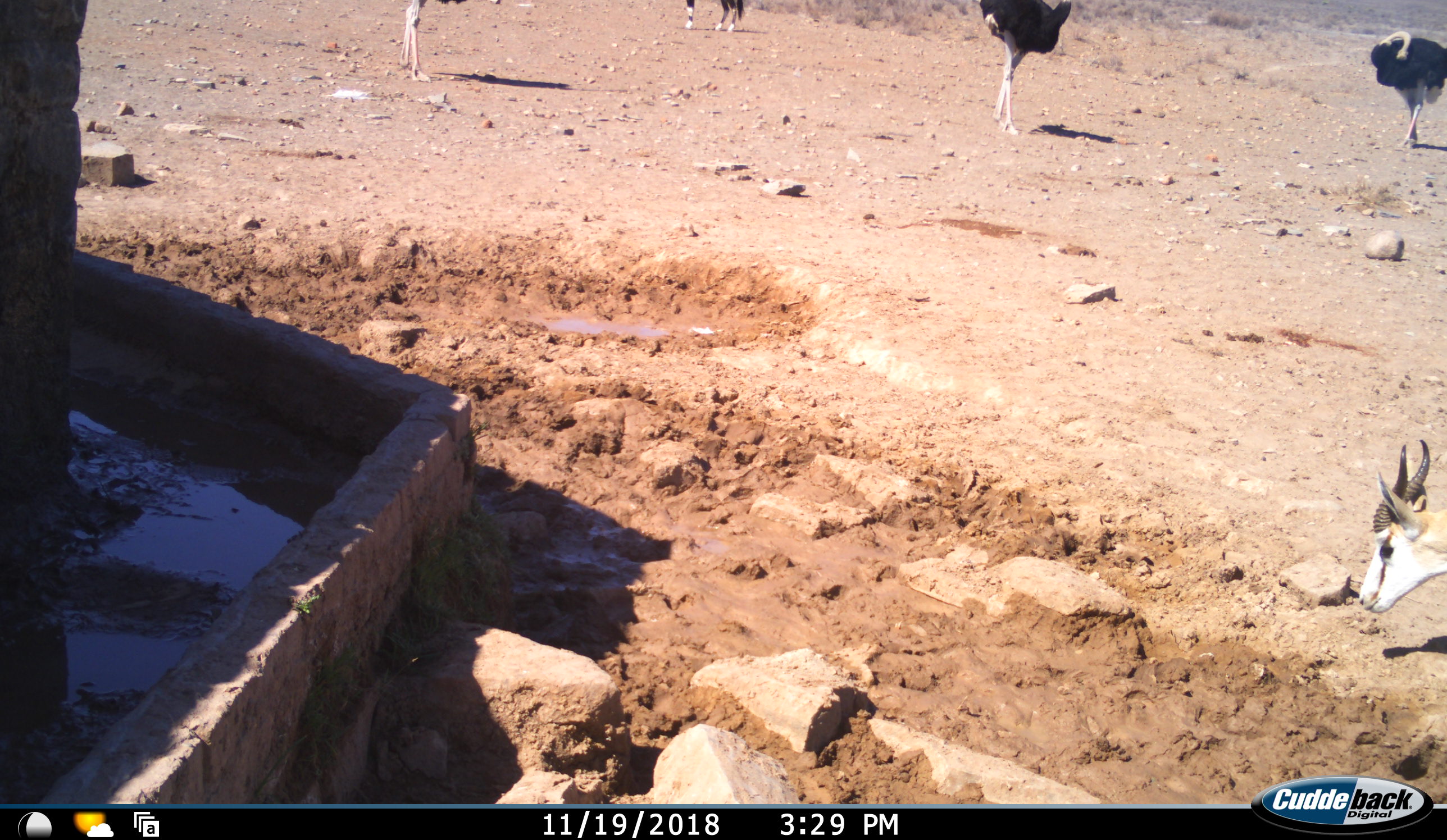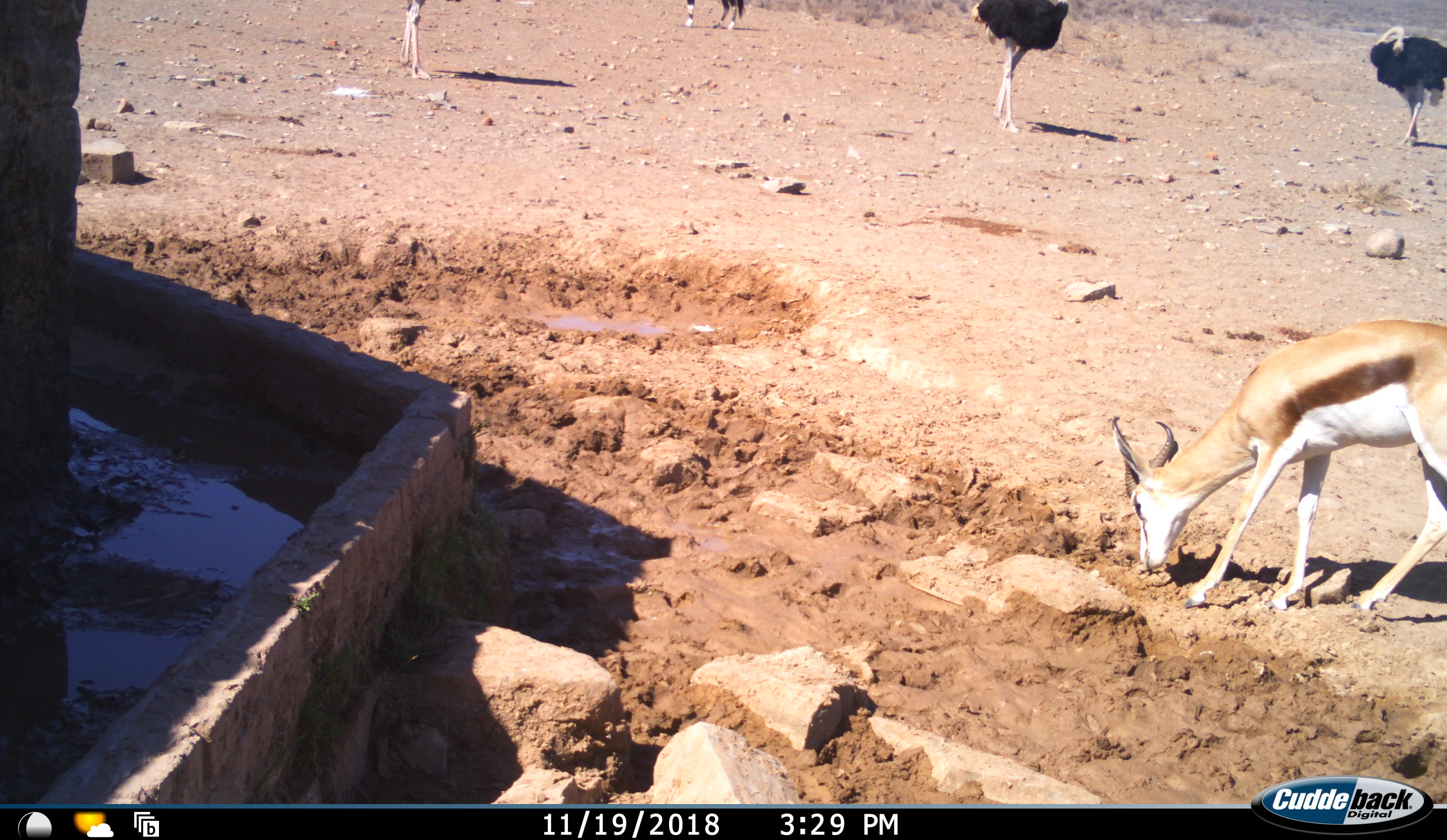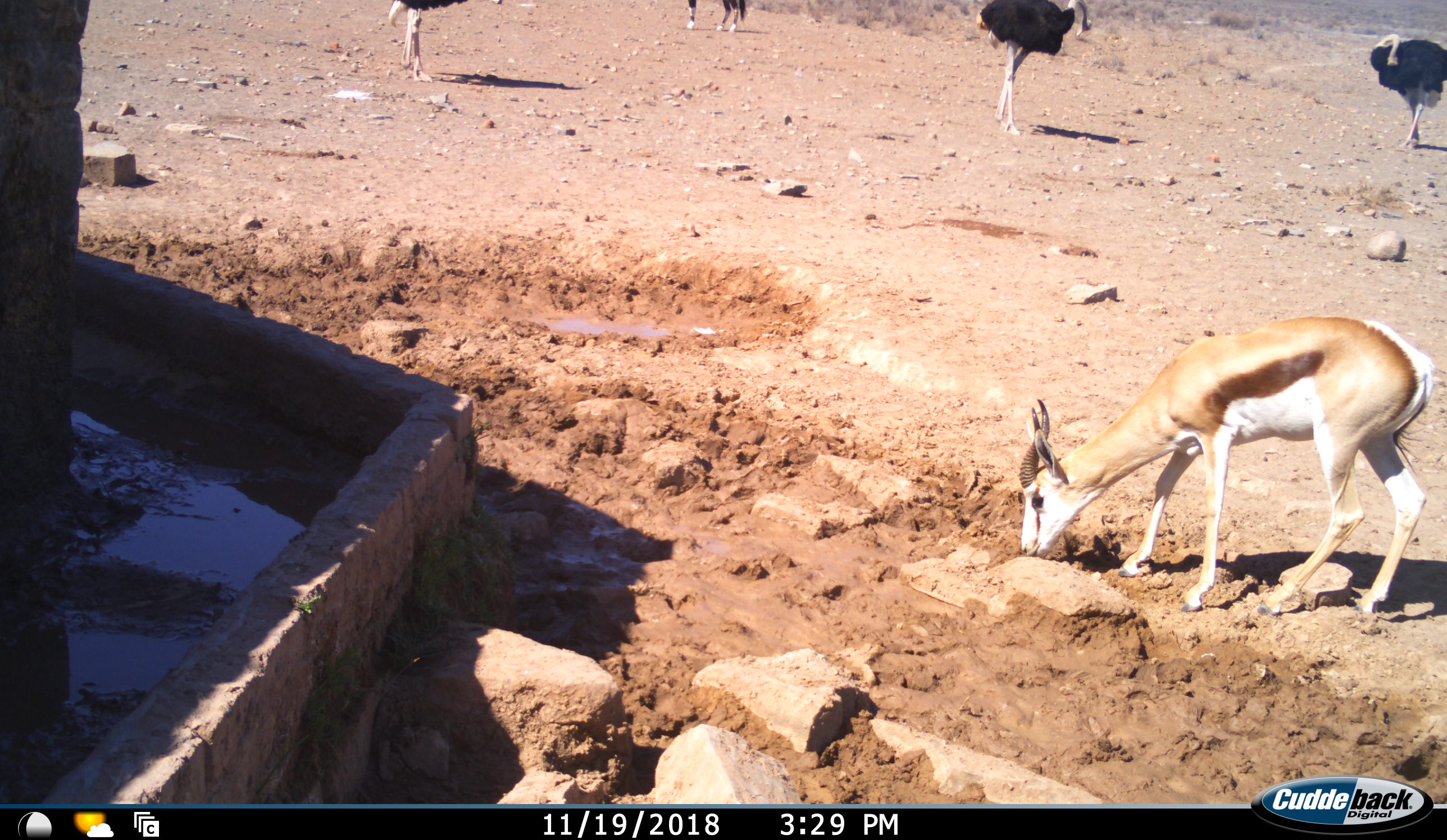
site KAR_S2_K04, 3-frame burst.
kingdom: Animalia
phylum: Chordata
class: Aves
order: Struthioniformes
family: Struthionidae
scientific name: Struthionidae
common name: ostrich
Ostrich (Struthionidae), count 3. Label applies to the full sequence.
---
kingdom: Animalia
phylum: Chordata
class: Mammalia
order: Artiodactyla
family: Bovidae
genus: Antidorcas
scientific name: Antidorcas marsupialis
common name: springbok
Springbok (Antidorcas marsupialis), count 1. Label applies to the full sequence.